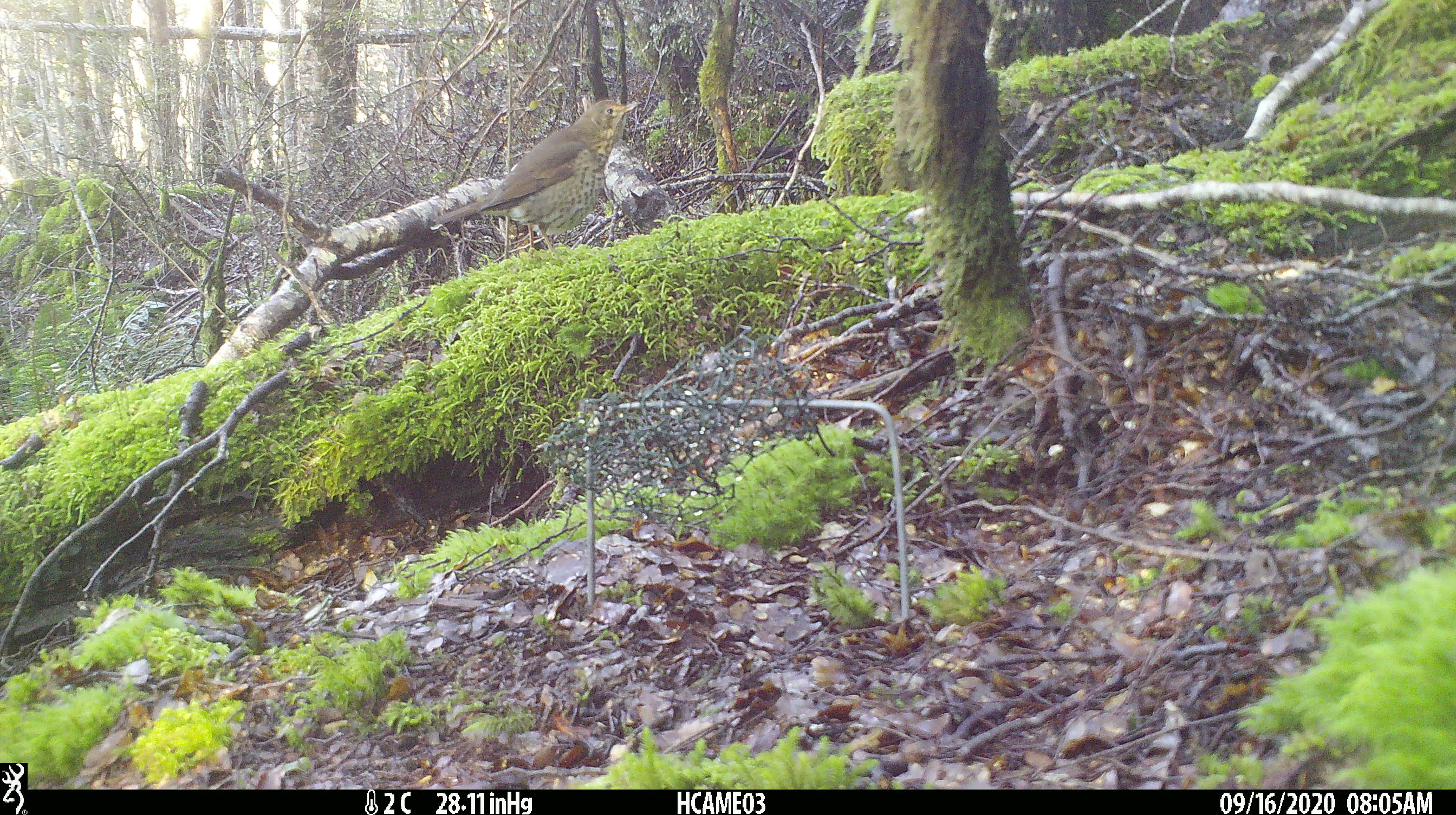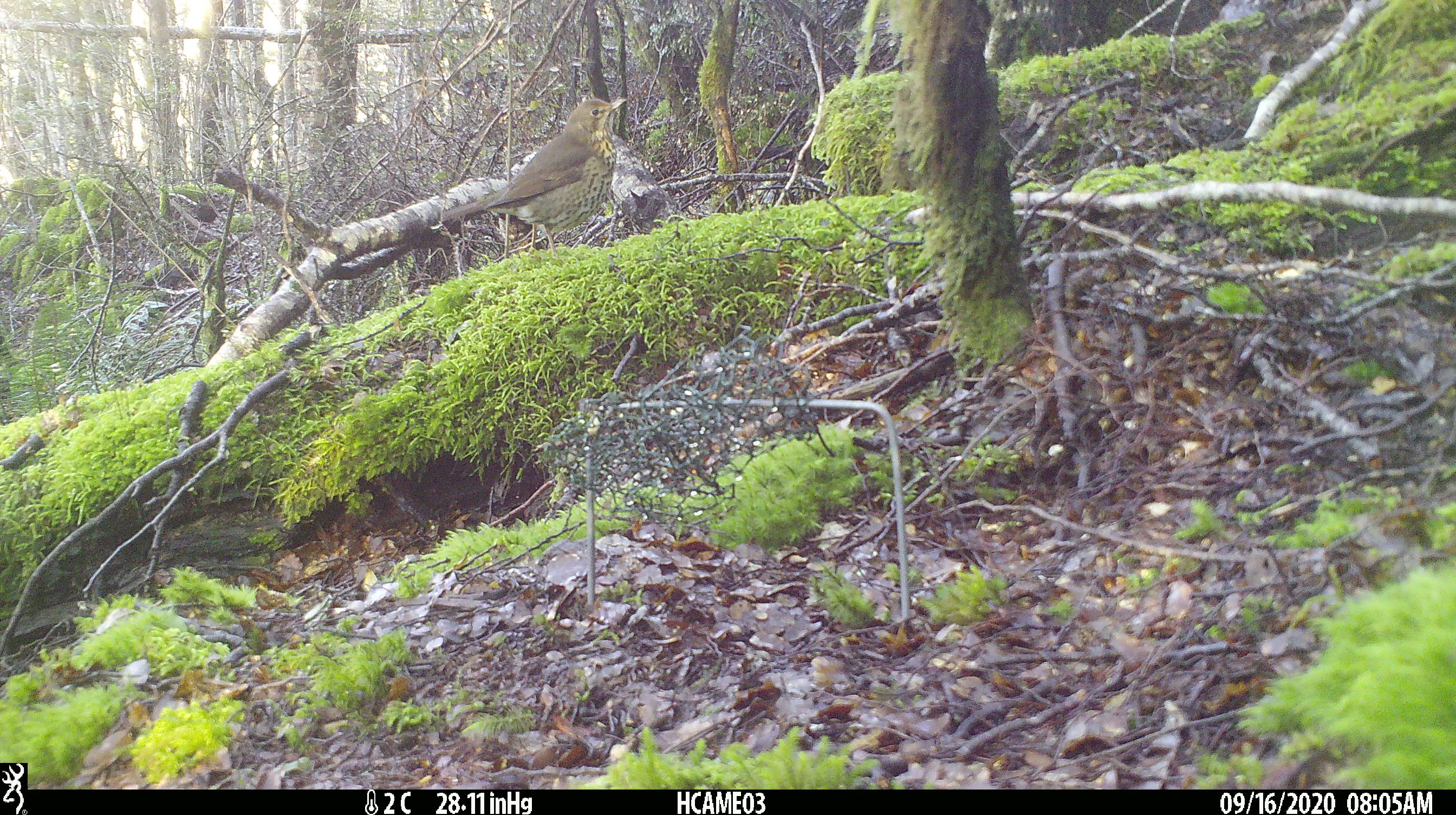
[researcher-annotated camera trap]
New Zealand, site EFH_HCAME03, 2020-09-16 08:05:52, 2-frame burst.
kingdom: Animalia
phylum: Chordata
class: Aves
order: Passeriformes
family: Turdidae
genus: Turdus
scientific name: Turdus philomelos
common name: song thrush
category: thrush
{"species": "thrush (song thrush) (Turdus philomelos)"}